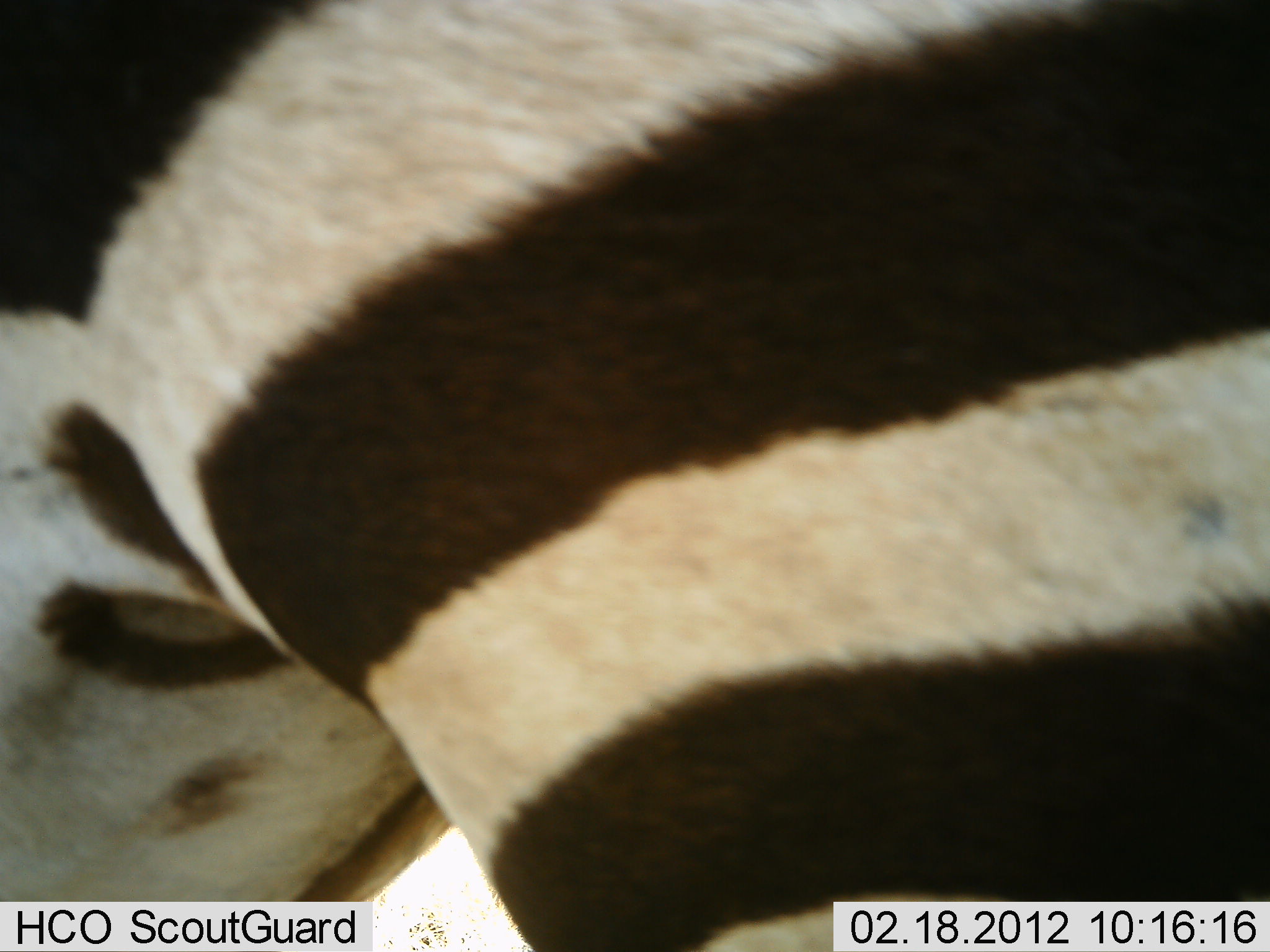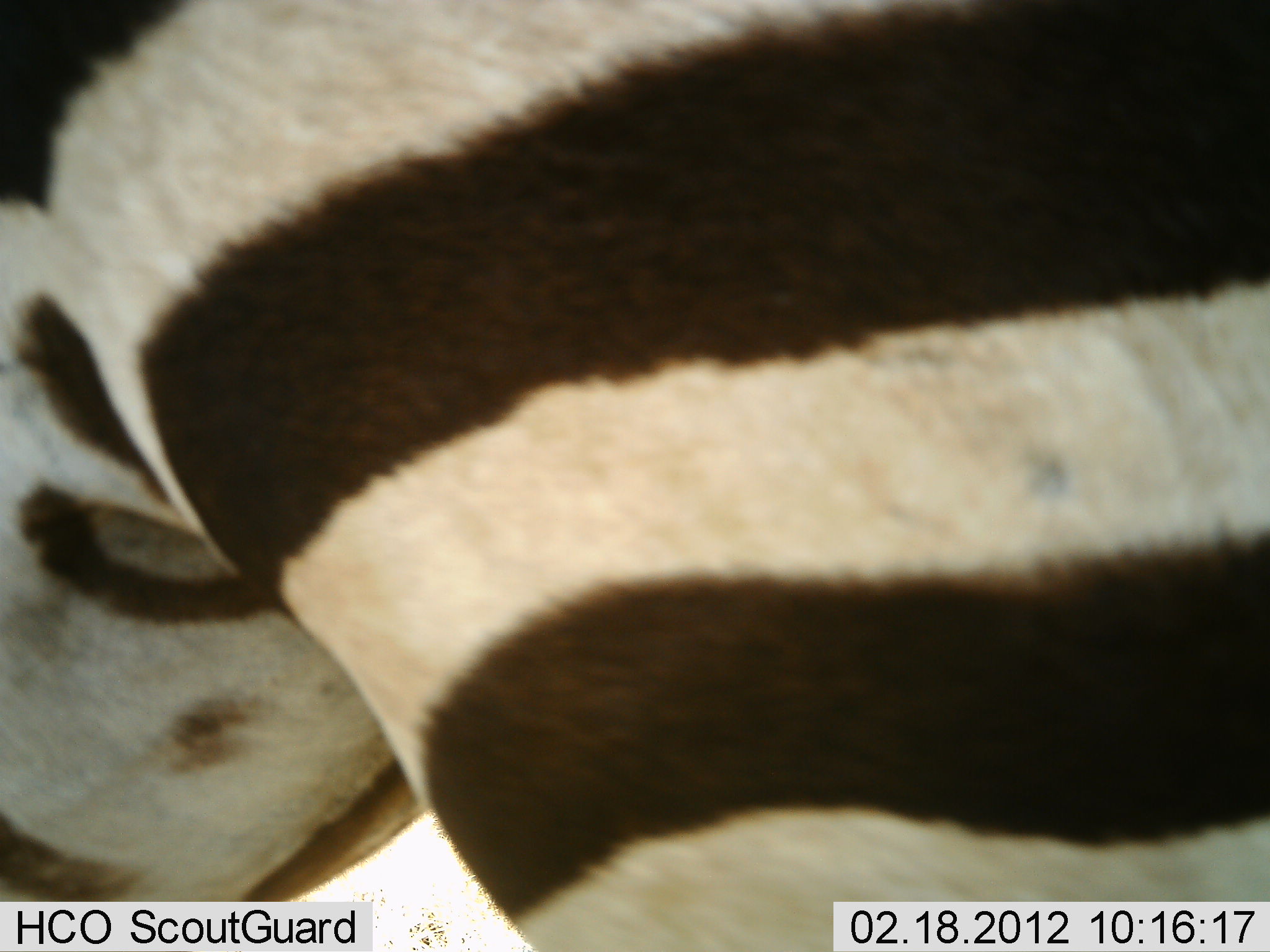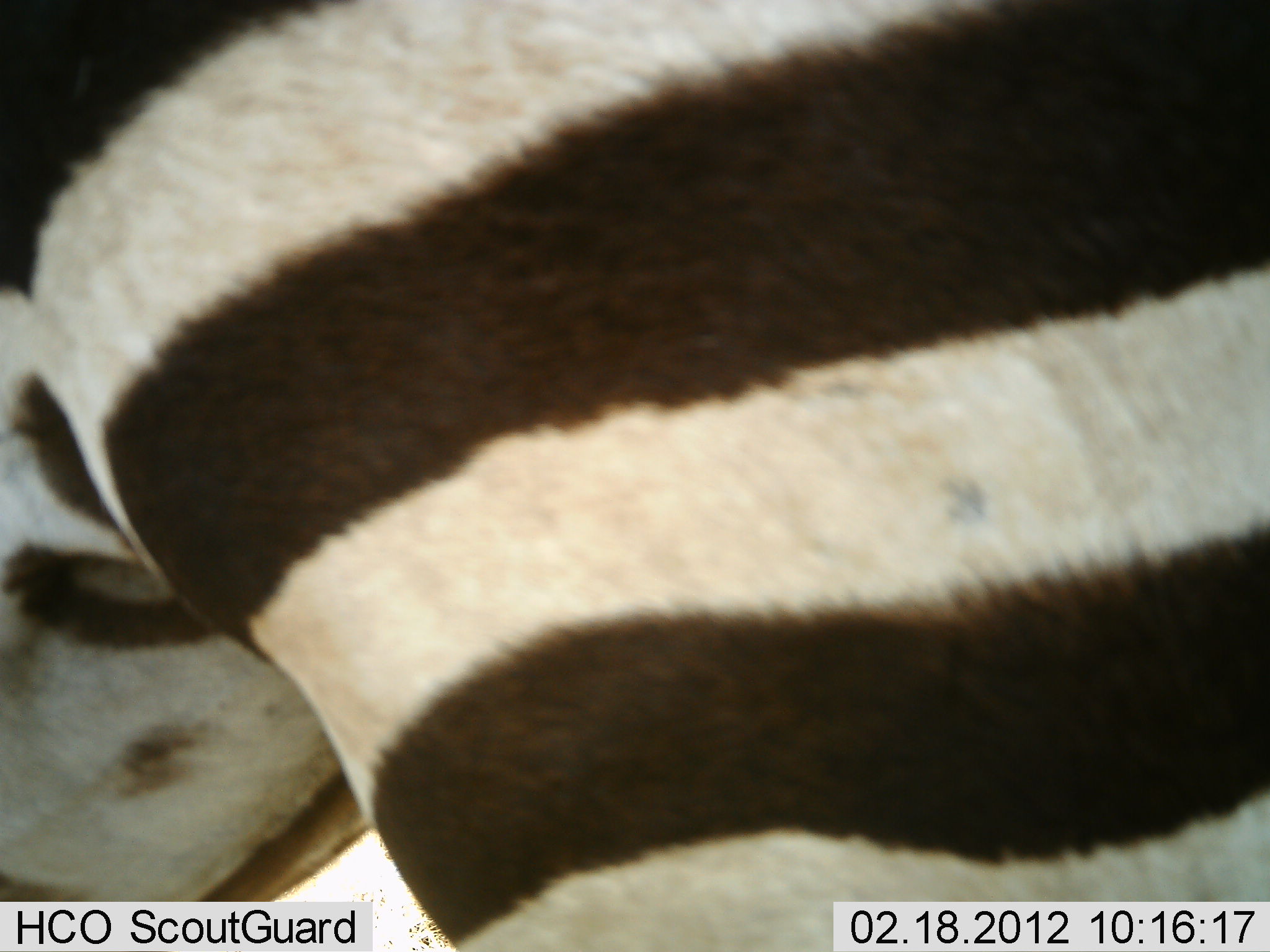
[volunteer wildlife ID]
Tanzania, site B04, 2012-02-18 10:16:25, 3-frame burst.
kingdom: Animalia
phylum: Chordata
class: Mammalia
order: Perissodactyla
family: Equidae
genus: Equus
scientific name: Equus quagga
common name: plains zebra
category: zebra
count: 1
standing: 81%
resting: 0%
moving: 19%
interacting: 5%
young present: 0%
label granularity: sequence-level